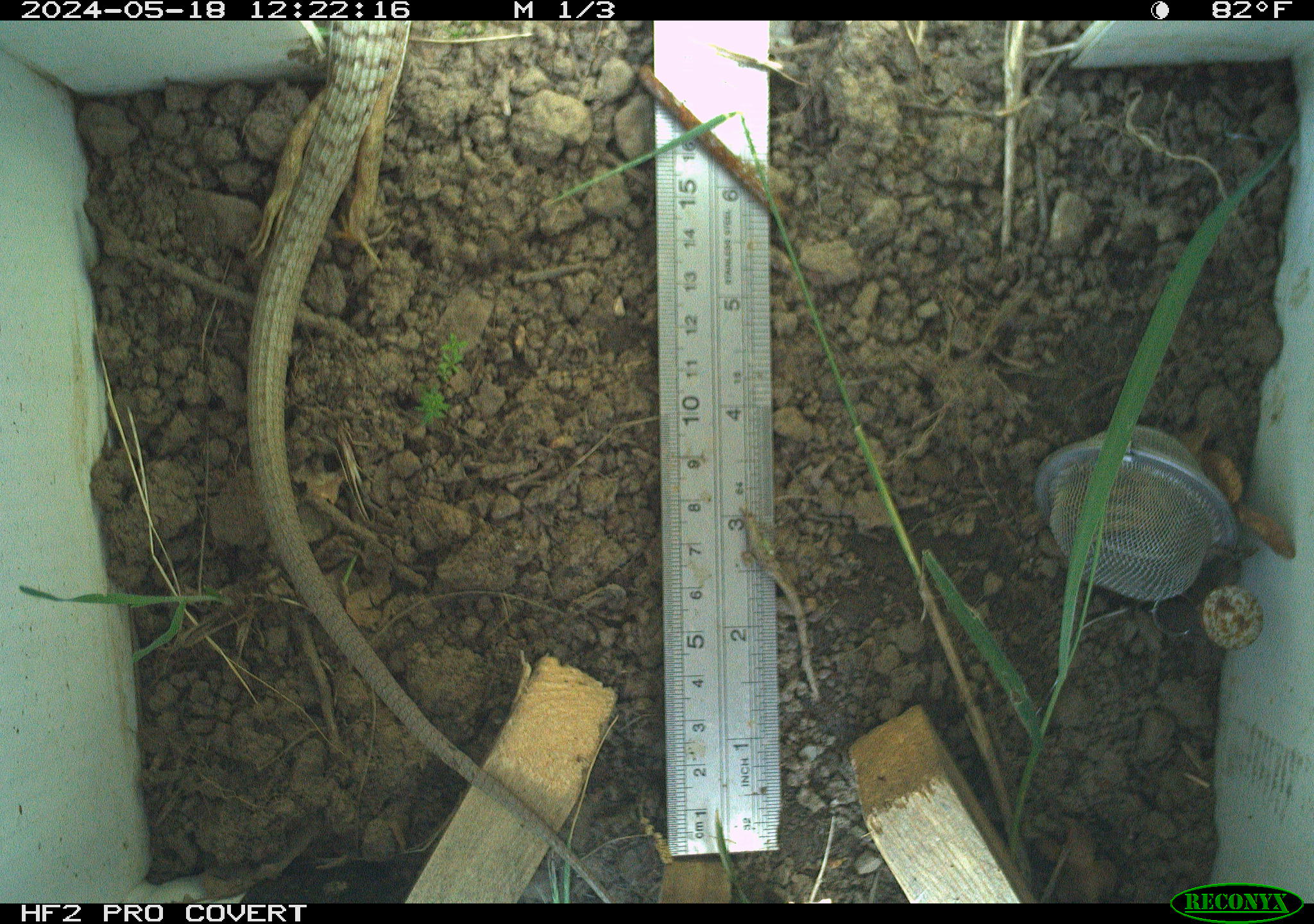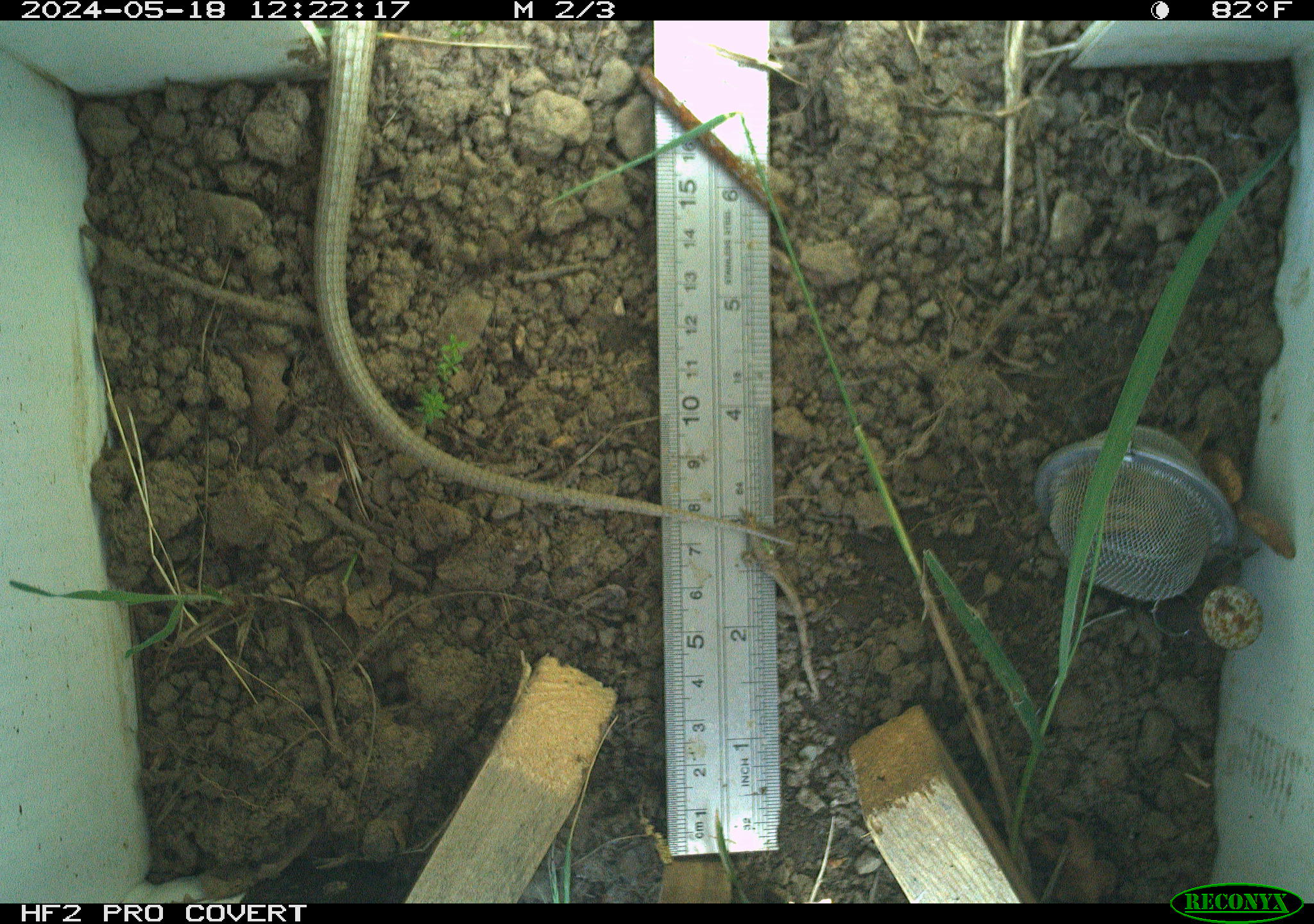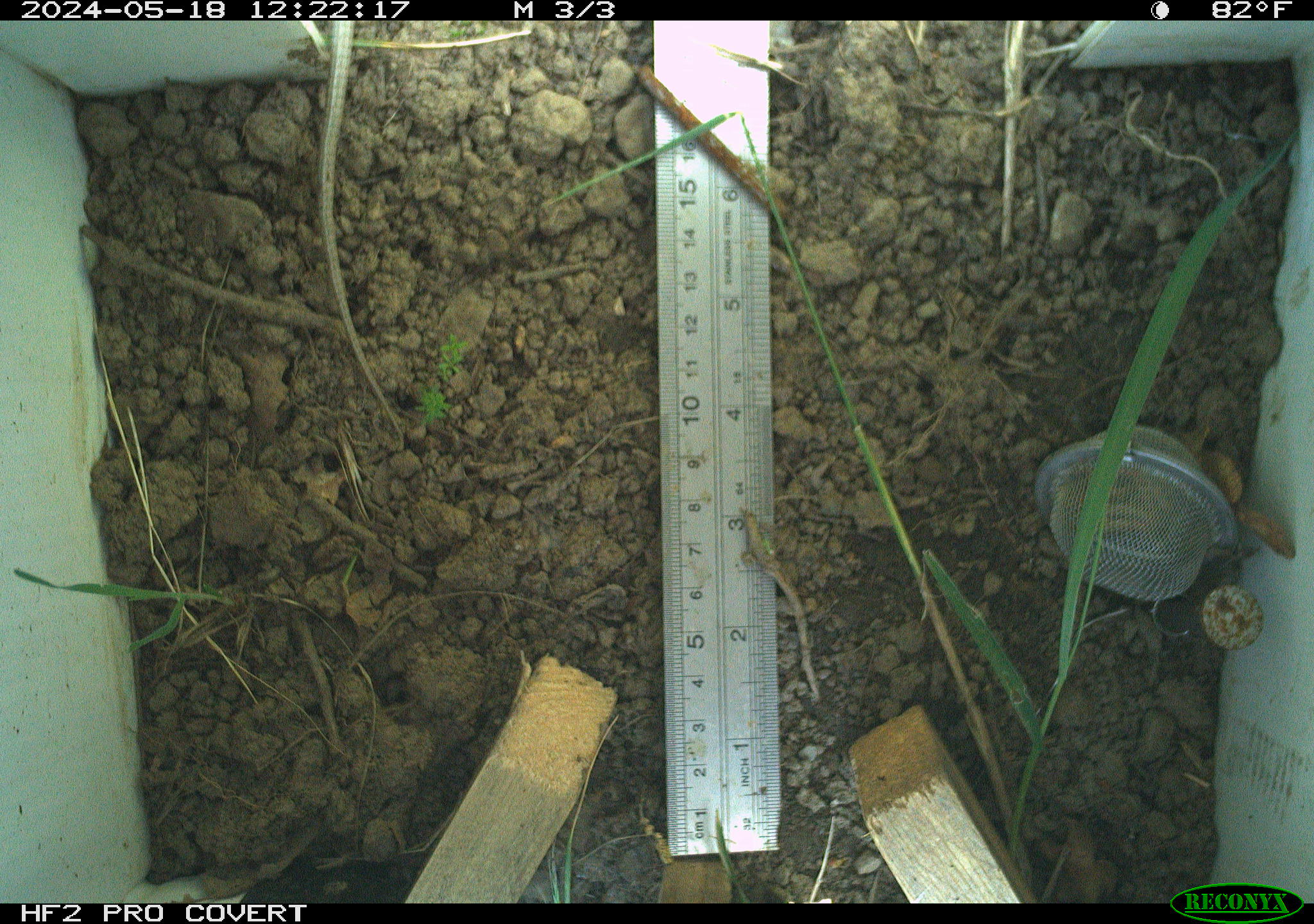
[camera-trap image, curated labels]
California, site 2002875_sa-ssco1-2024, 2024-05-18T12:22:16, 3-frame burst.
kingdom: Animalia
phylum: Chordata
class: Reptilia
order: Squamata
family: Anguidae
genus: Elgaria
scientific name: Elgaria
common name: alligator lizards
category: elgaria species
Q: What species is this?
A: Elgaria species (alligator lizards) (Elgaria).